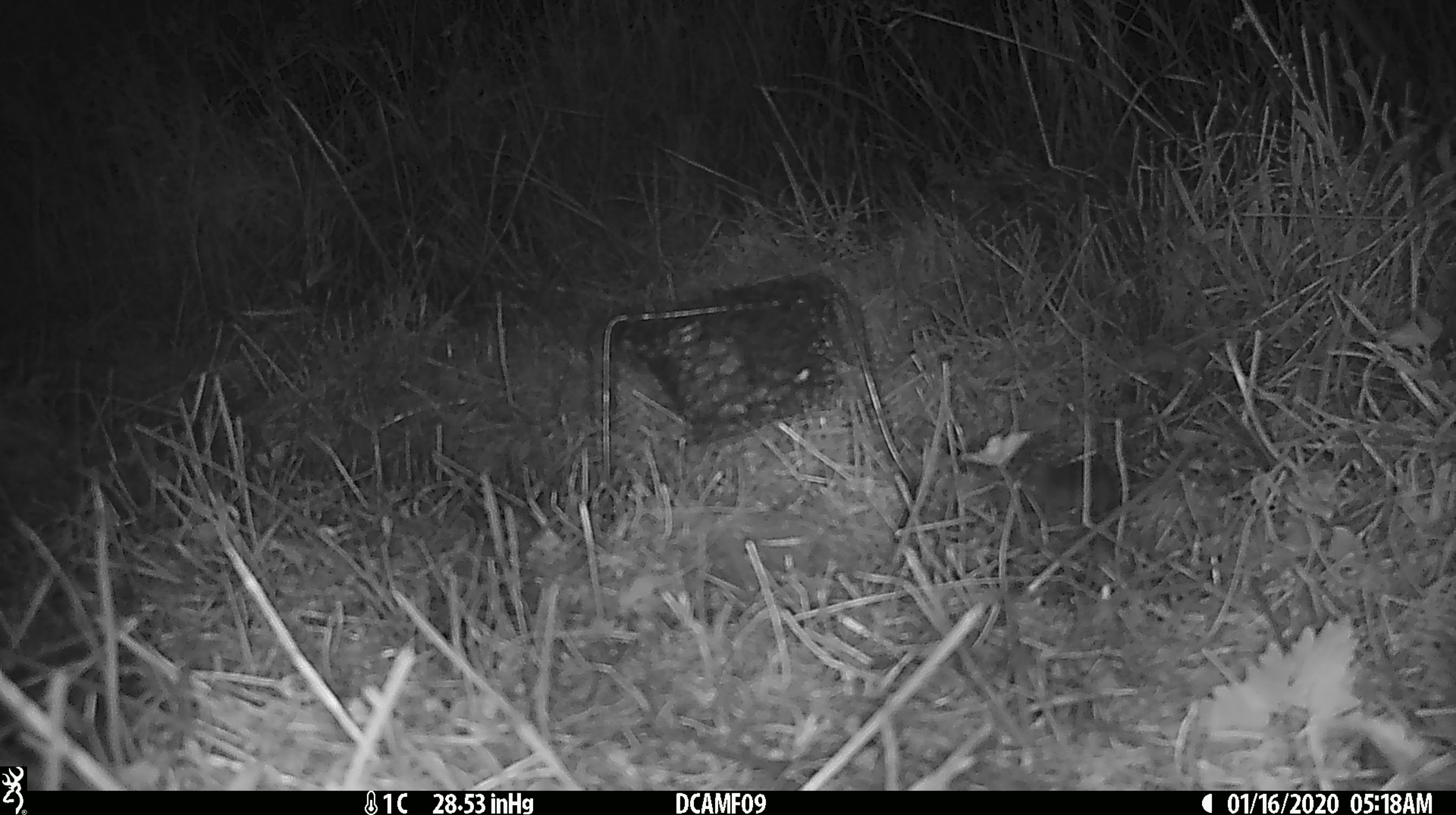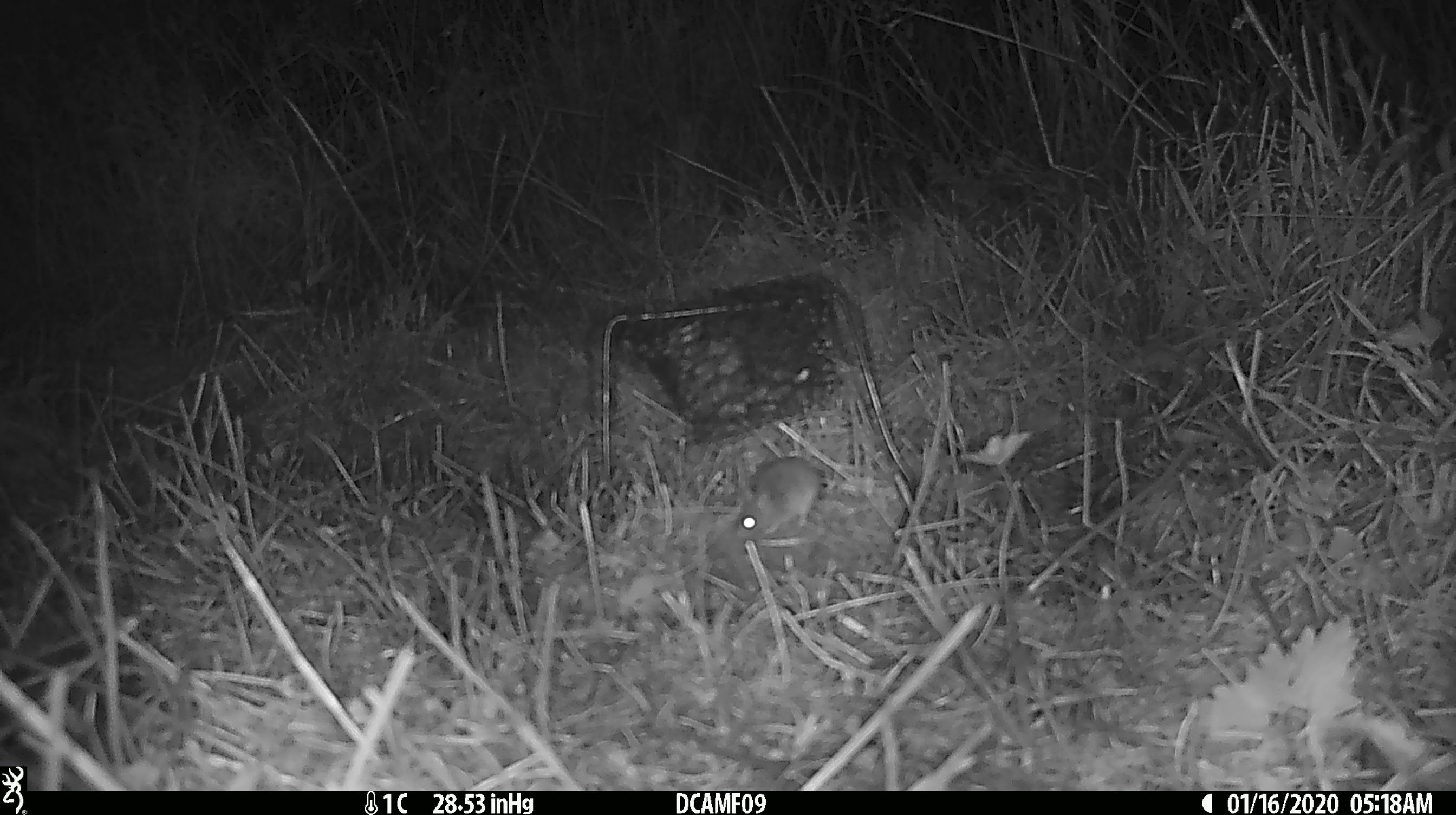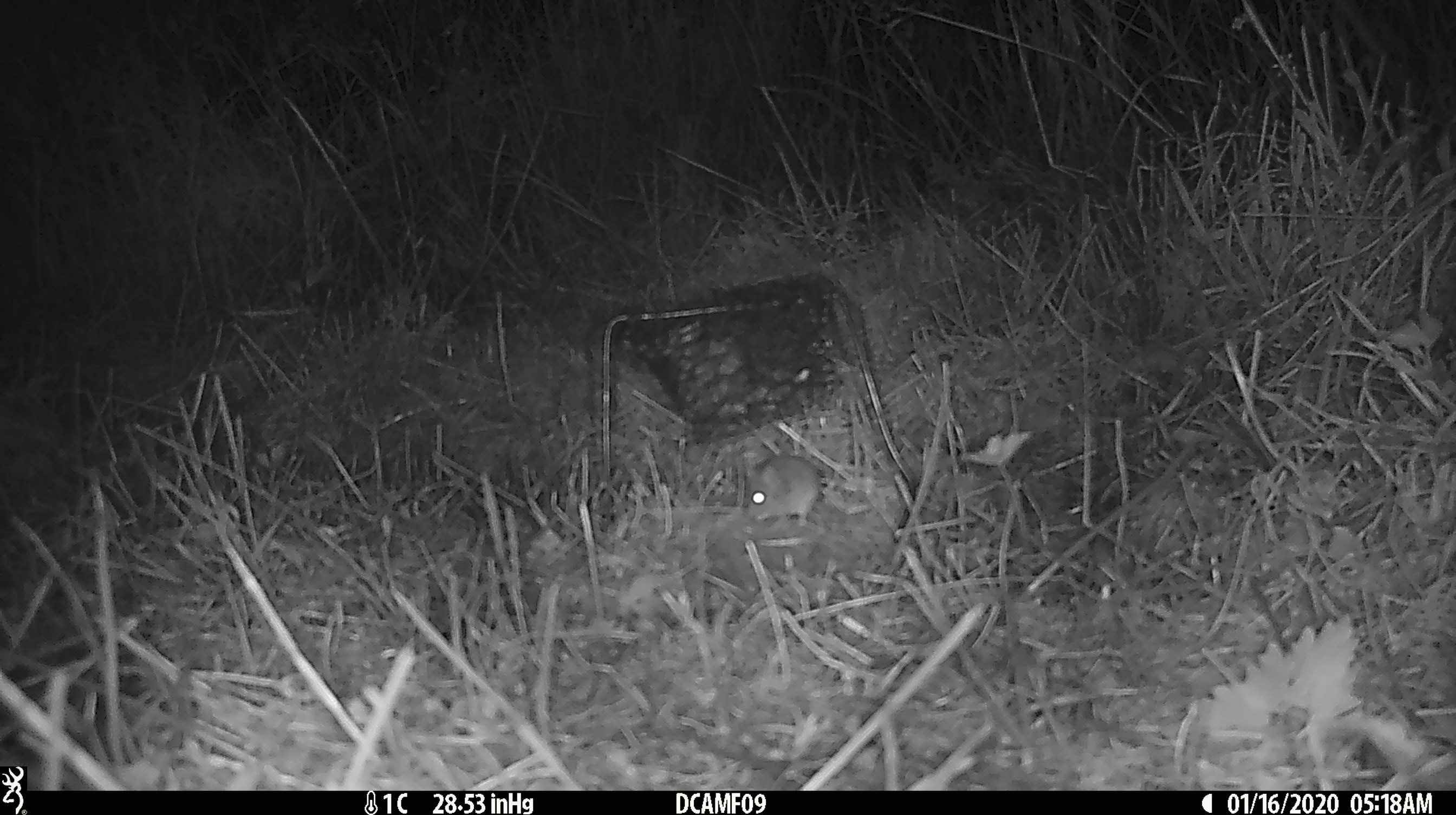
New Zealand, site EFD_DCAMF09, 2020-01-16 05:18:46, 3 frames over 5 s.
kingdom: Animalia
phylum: Chordata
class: Mammalia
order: Rodentia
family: Muridae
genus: Mus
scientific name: Mus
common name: mouse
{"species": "mouse (Mus)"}